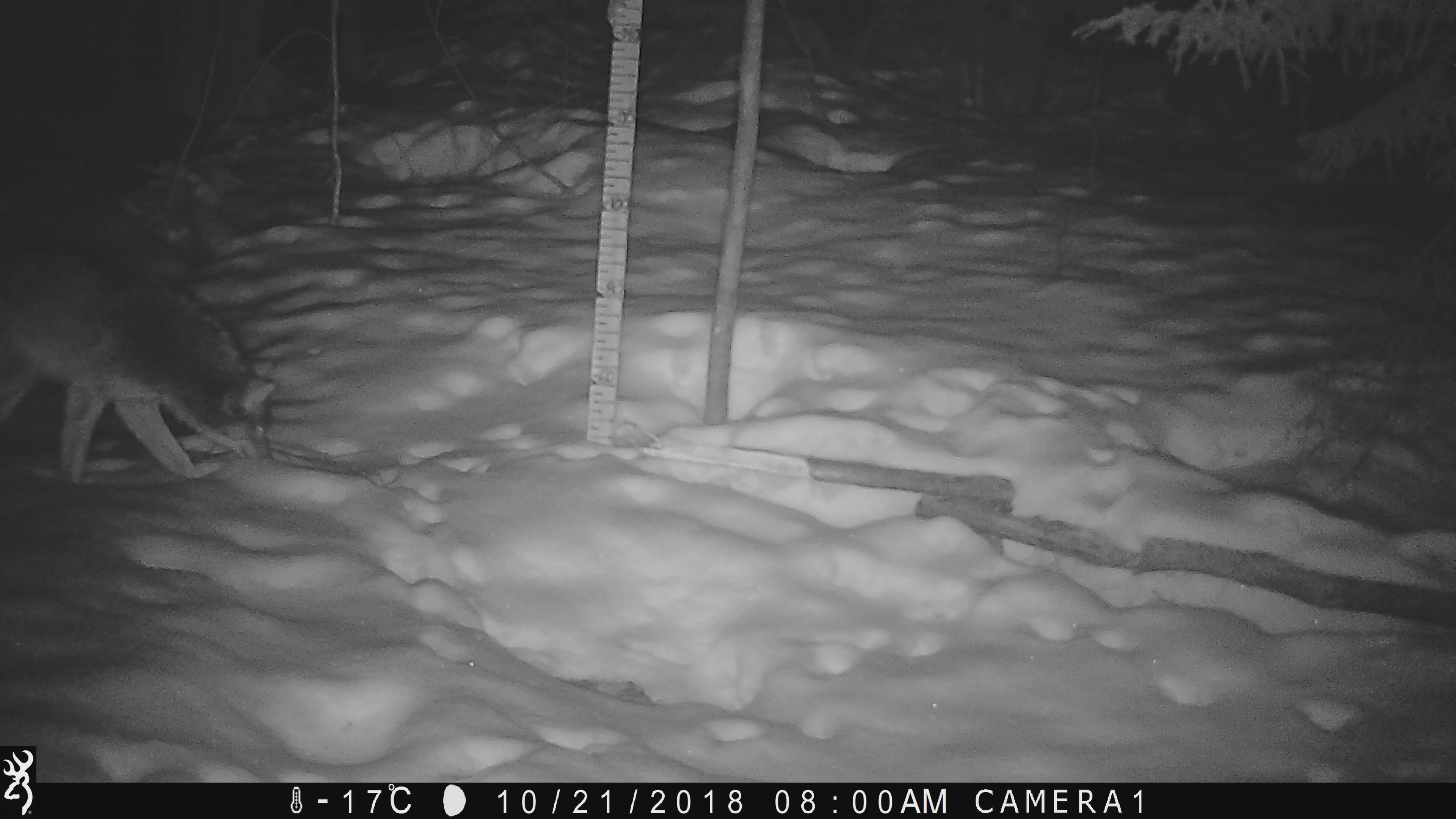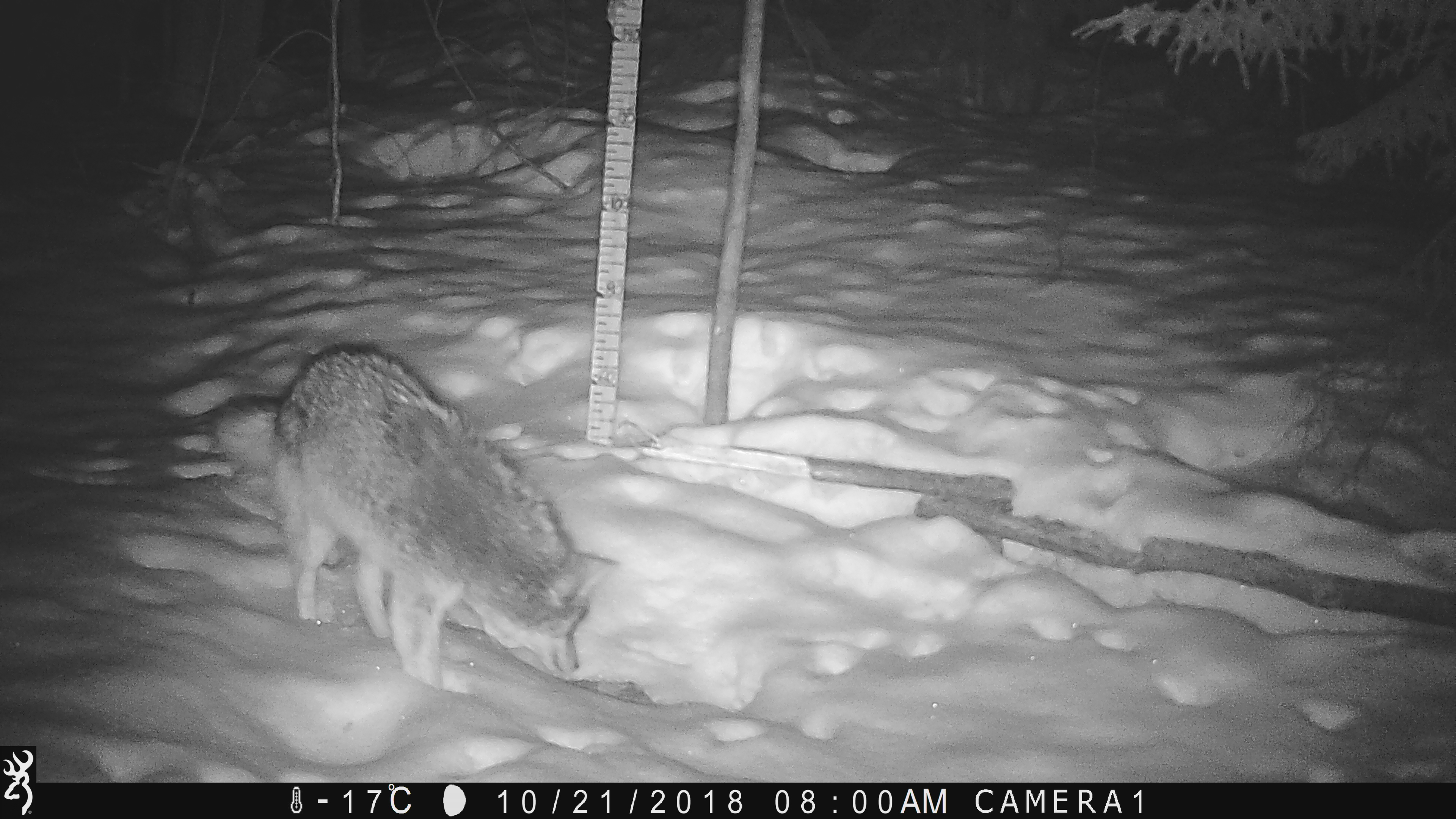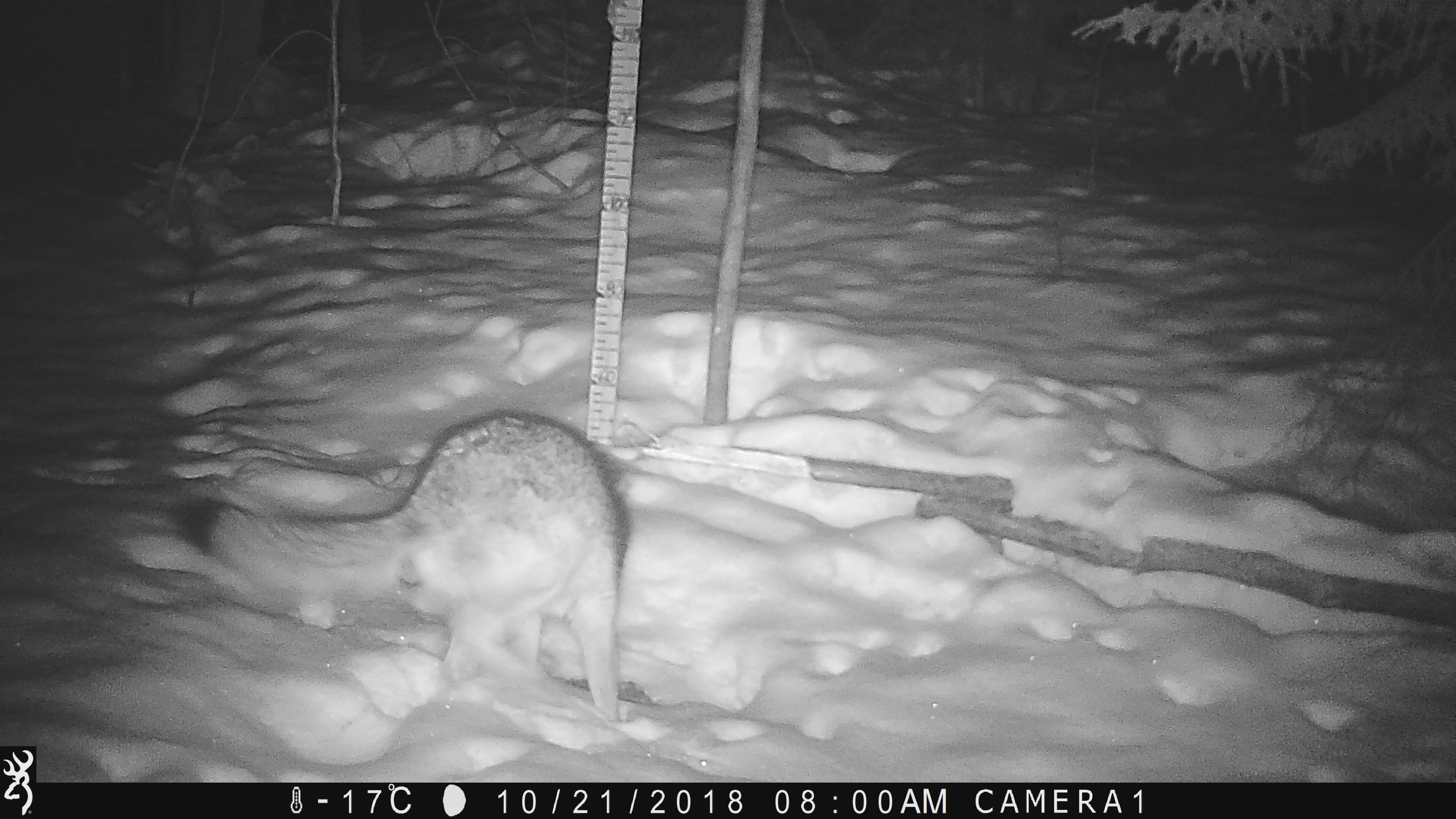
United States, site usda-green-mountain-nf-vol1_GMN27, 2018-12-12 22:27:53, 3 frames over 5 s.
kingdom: Animalia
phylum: Chordata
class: Mammalia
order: Carnivora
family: Canidae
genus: Canis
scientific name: Canis latrans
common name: coyote